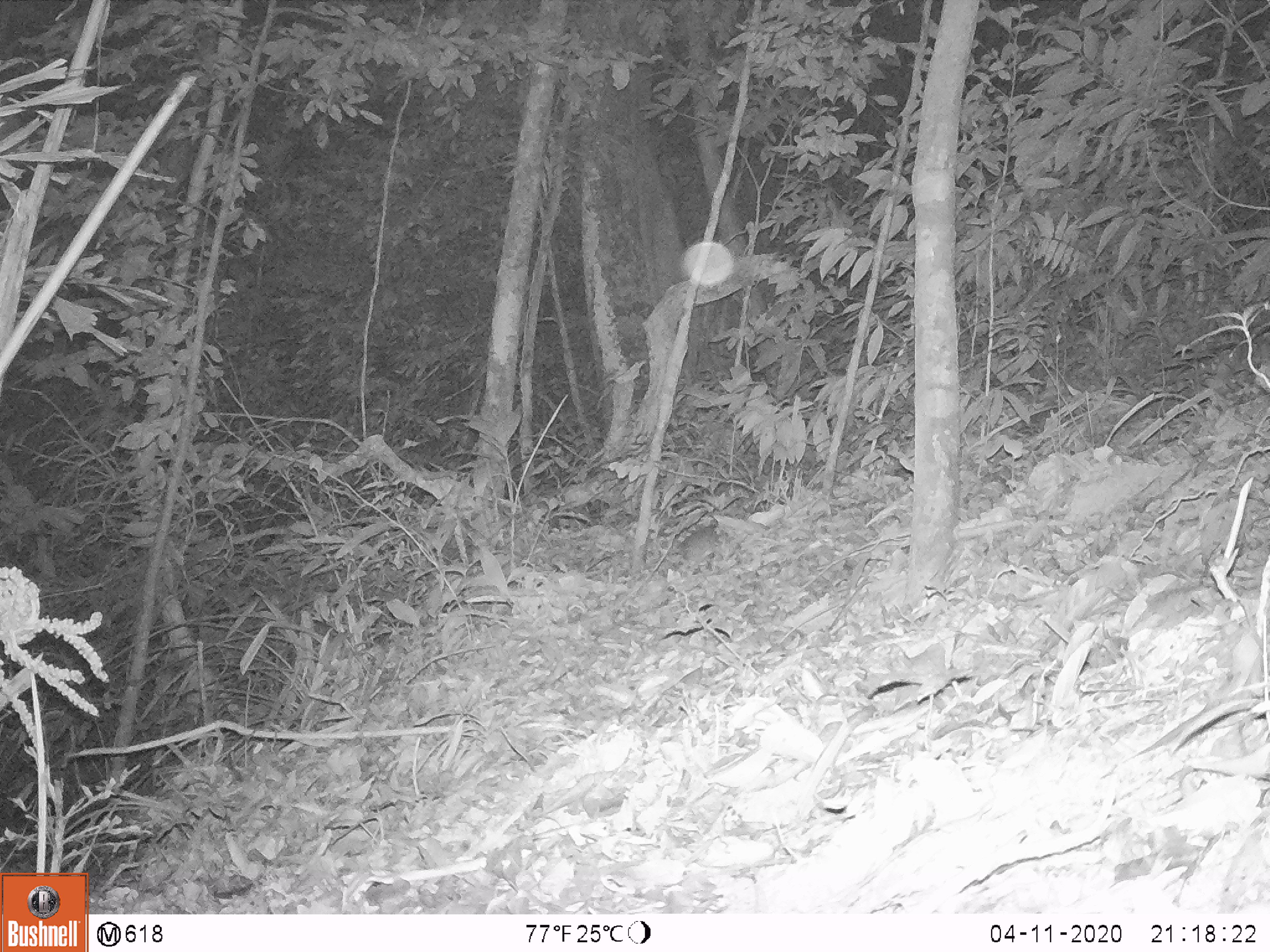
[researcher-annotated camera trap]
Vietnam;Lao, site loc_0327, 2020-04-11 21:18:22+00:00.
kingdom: Animalia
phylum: Chordata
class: Mammalia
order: Carnivora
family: Viverridae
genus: Paradoxurus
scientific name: Paradoxurus hermaphroditus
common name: common palm civet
Common palm civet (Paradoxurus hermaphroditus). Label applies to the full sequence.